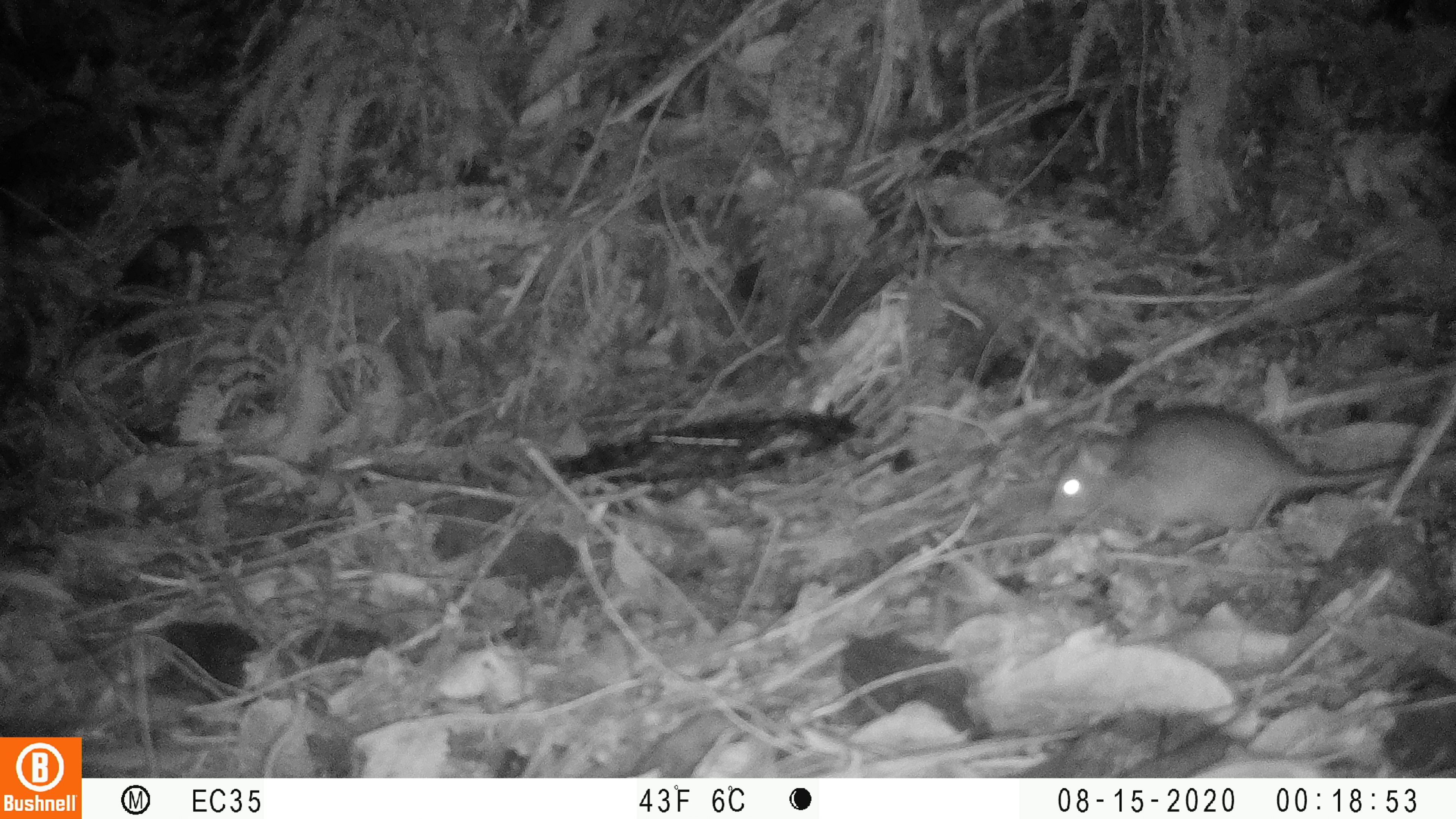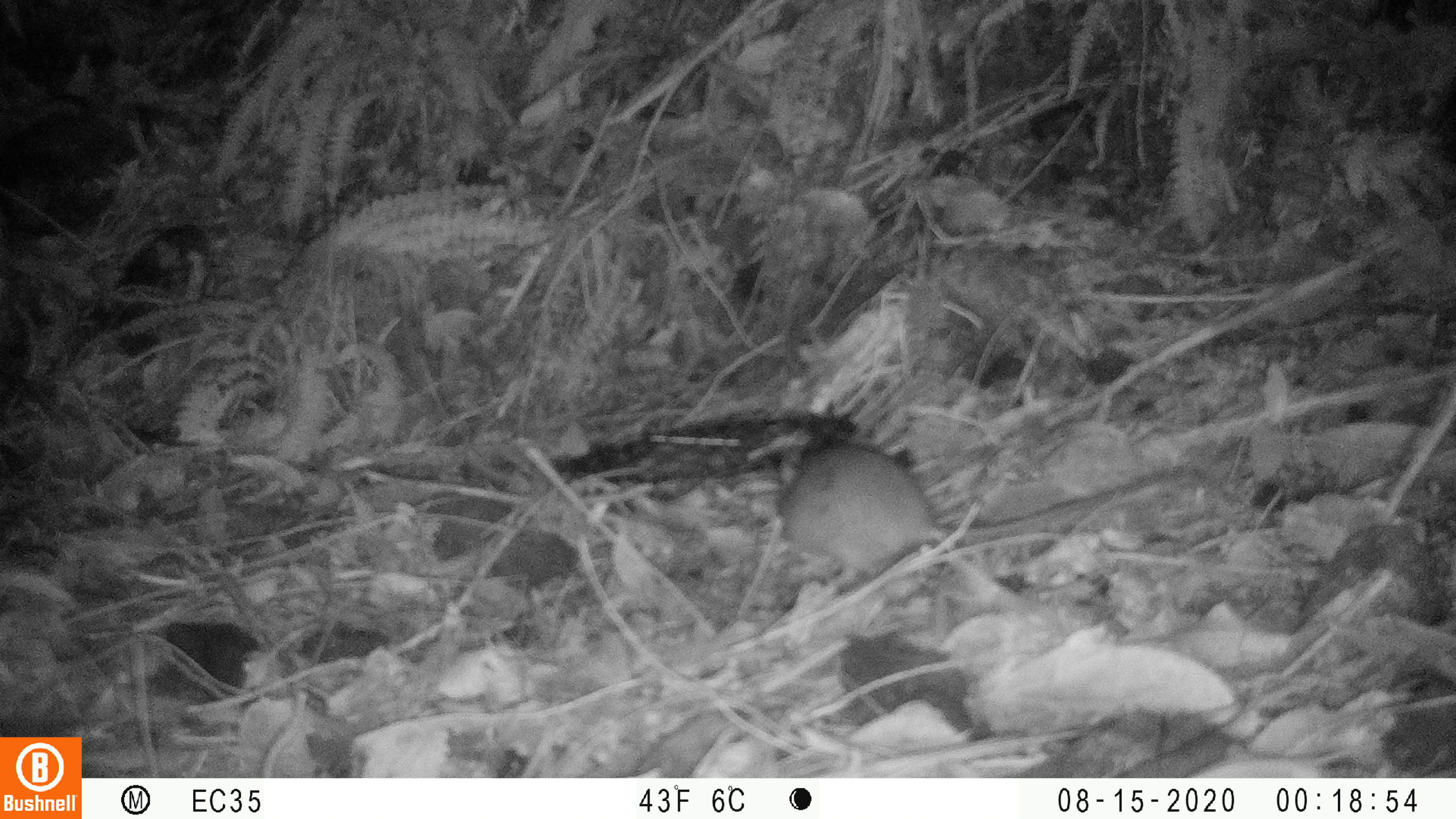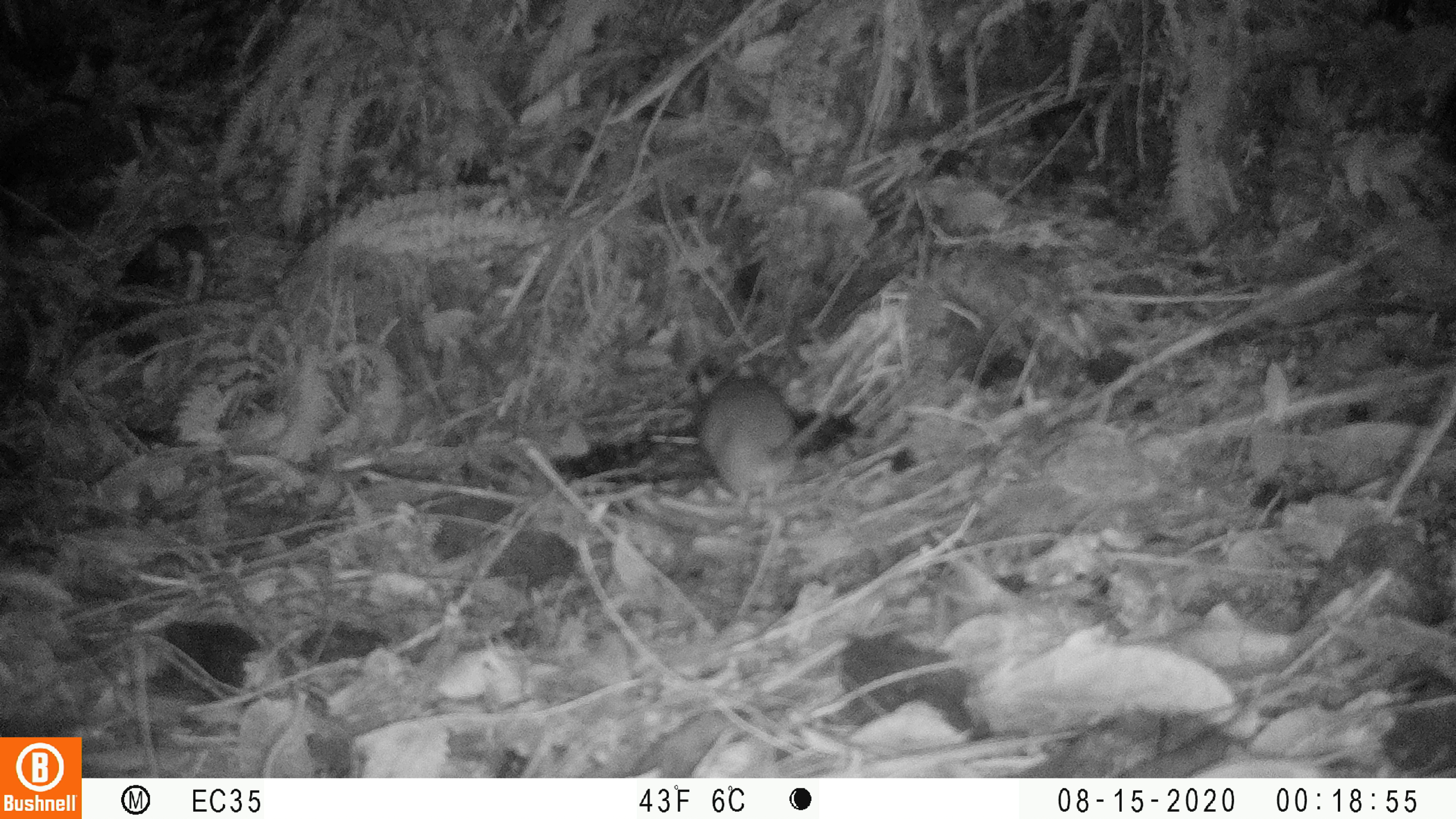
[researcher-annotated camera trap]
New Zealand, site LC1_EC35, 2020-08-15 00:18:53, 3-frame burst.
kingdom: Animalia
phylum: Chordata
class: Mammalia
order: Rodentia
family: Muridae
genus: Rattus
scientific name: Rattus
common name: rat